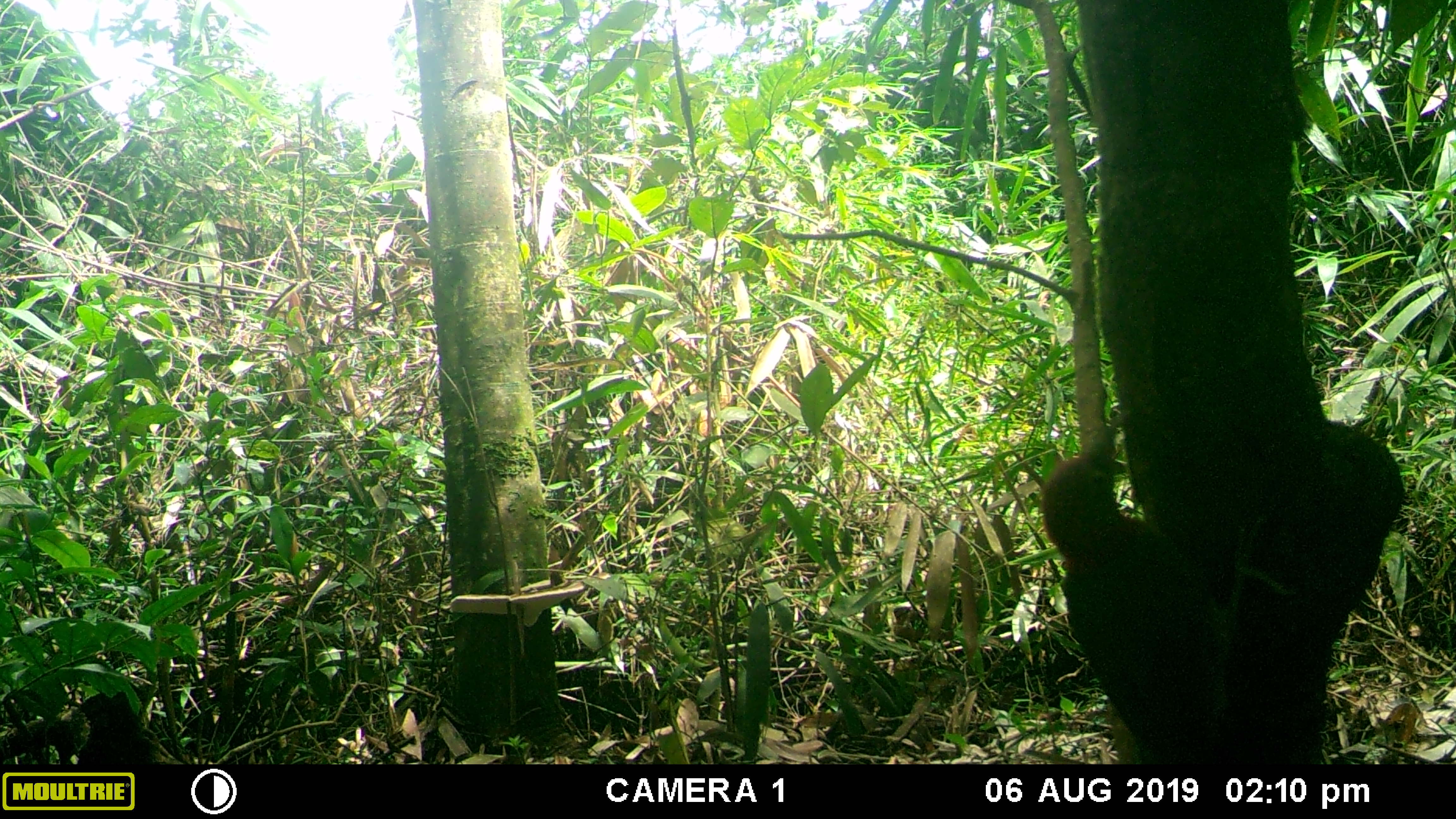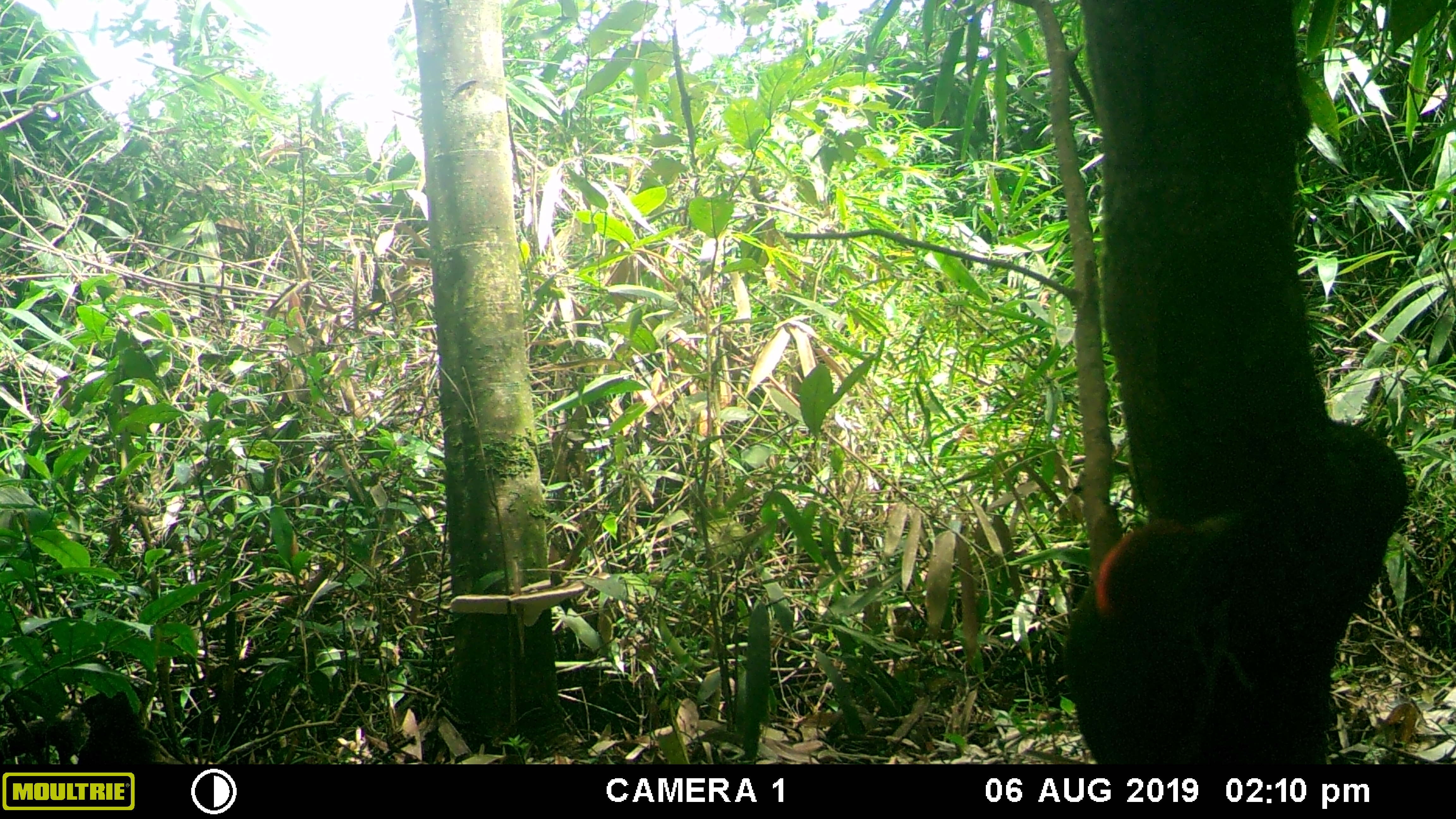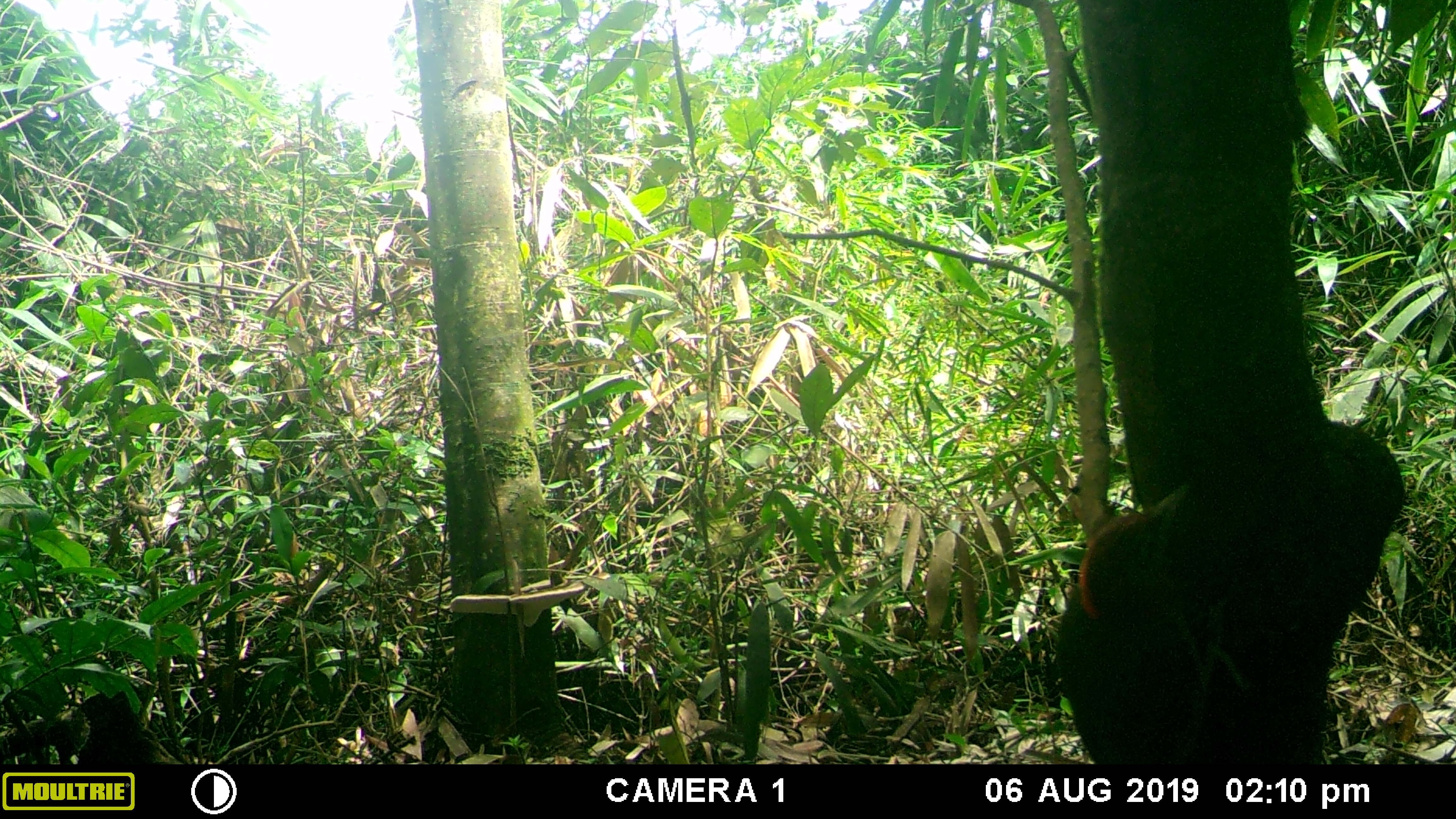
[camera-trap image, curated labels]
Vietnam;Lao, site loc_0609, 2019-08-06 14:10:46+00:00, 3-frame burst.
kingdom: Animalia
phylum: Chordata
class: Aves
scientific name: Aves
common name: bird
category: unidentified bird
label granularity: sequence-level